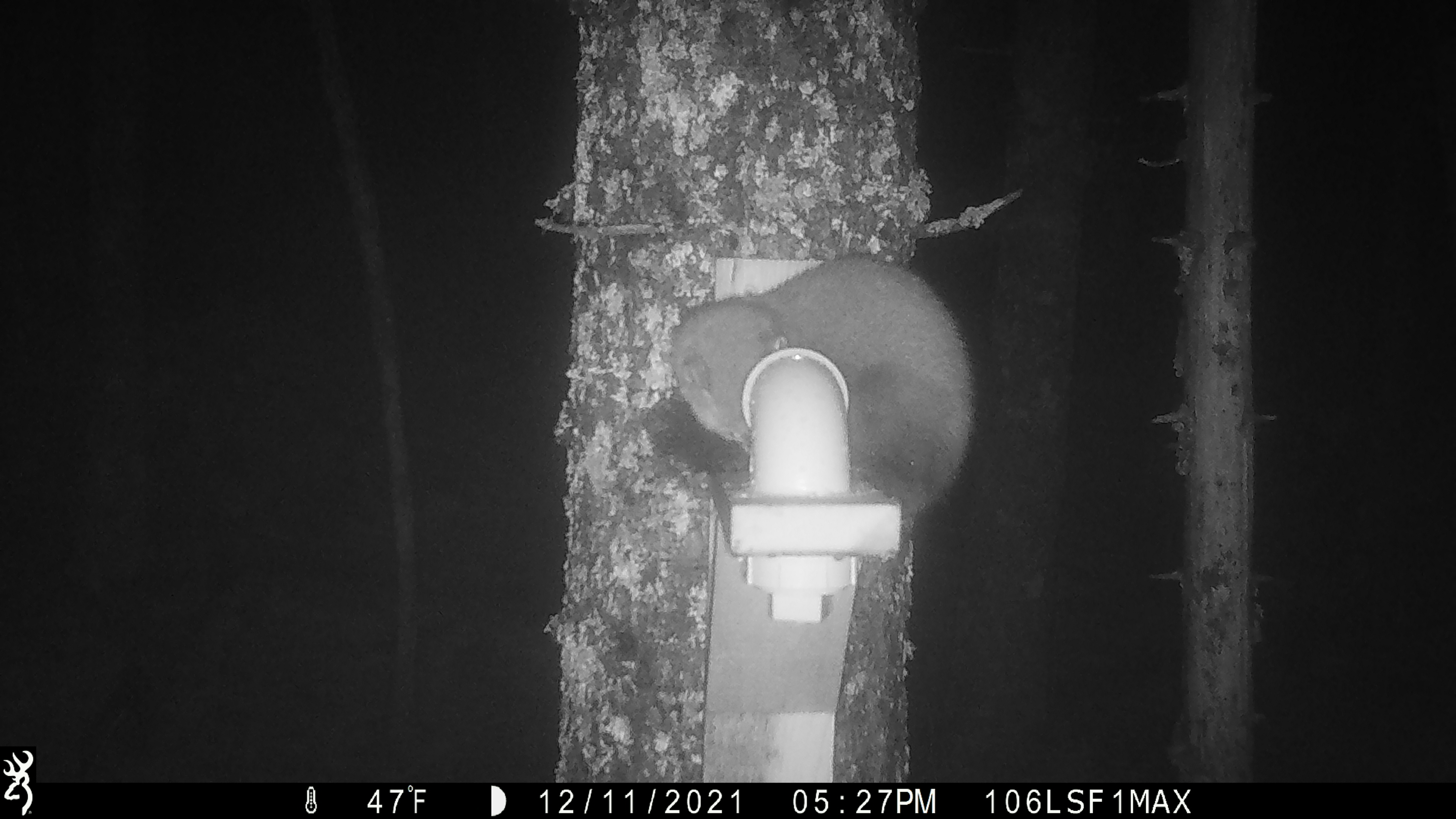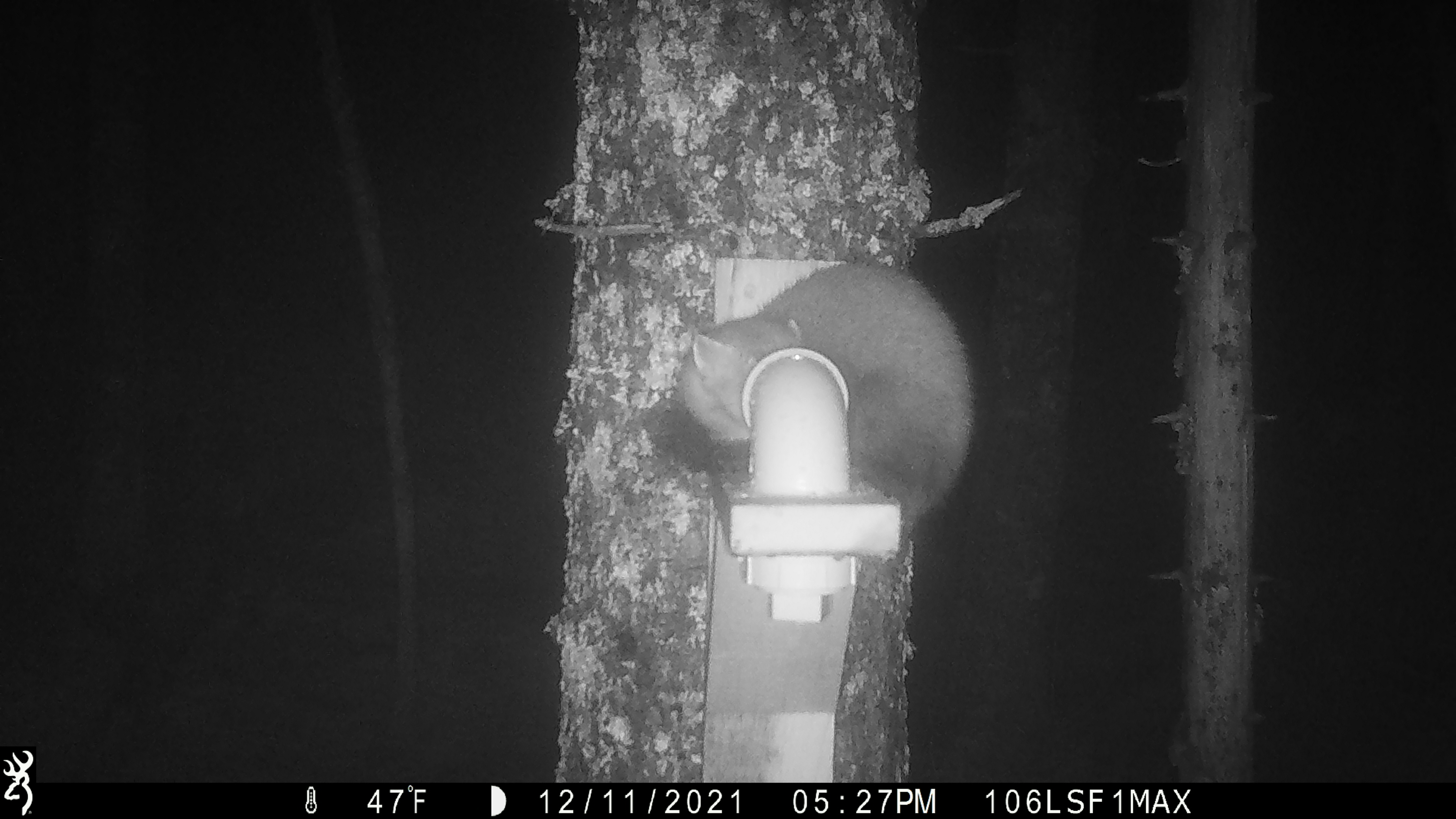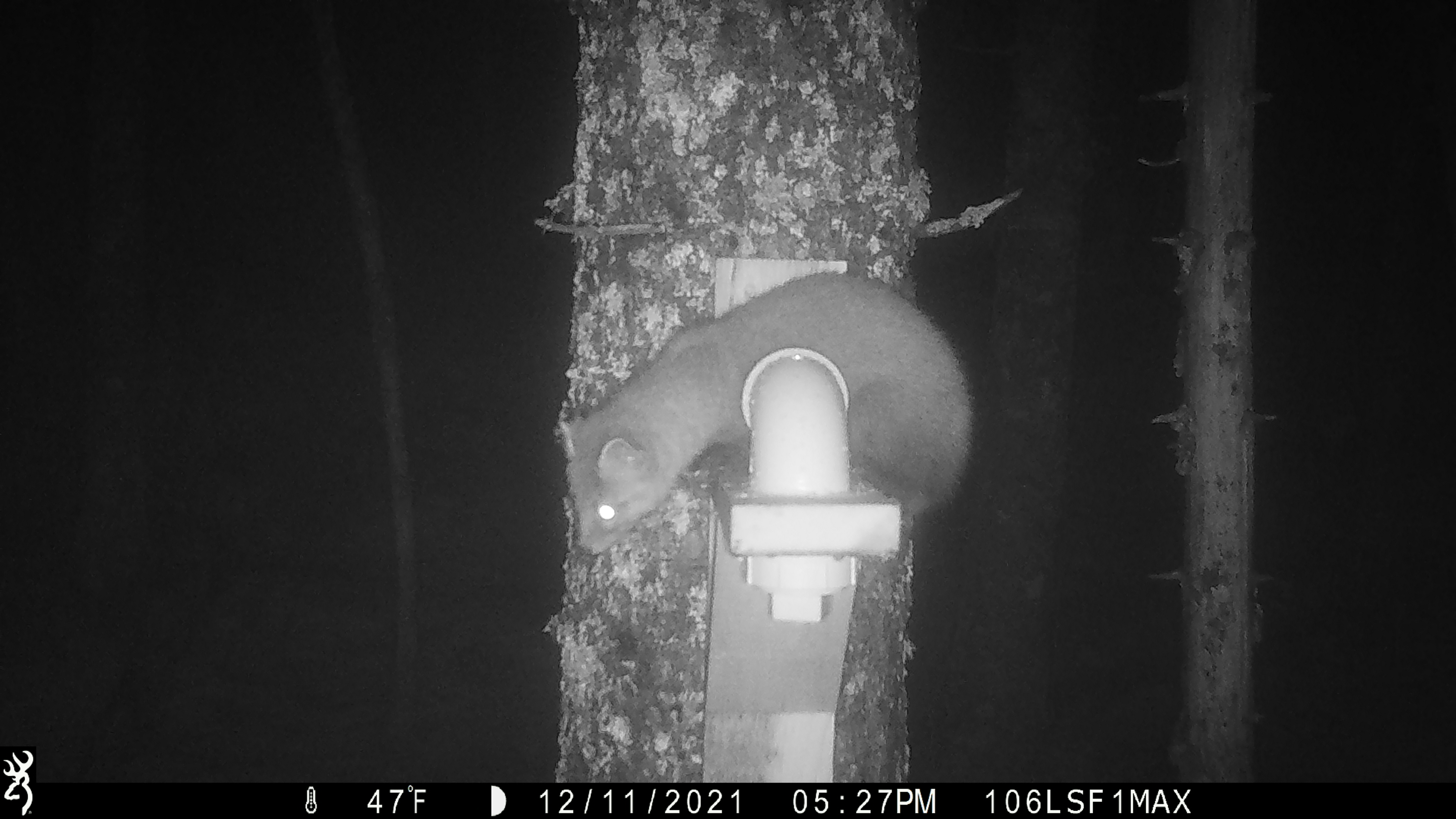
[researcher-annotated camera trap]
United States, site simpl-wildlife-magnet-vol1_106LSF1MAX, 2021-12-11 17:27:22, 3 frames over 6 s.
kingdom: Animalia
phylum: Chordata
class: Mammalia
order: Carnivora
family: Mustelidae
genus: Martes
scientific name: Martes americana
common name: american marten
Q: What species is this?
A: American marten (Martes americana).